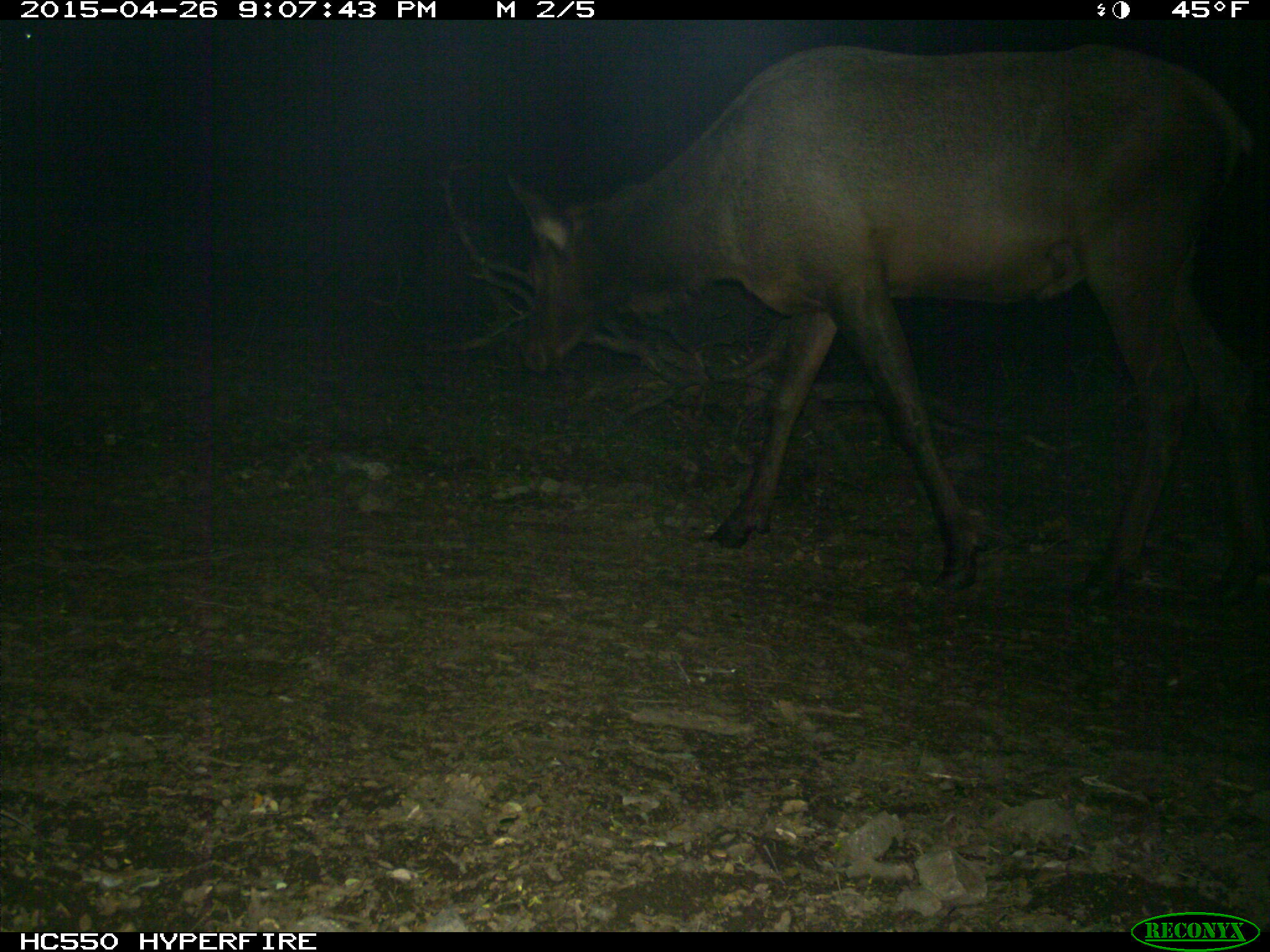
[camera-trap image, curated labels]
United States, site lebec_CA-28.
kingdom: Animalia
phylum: Chordata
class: Mammalia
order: Artiodactyla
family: Cervidae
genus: Cervus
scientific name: Cervus canadensis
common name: elk